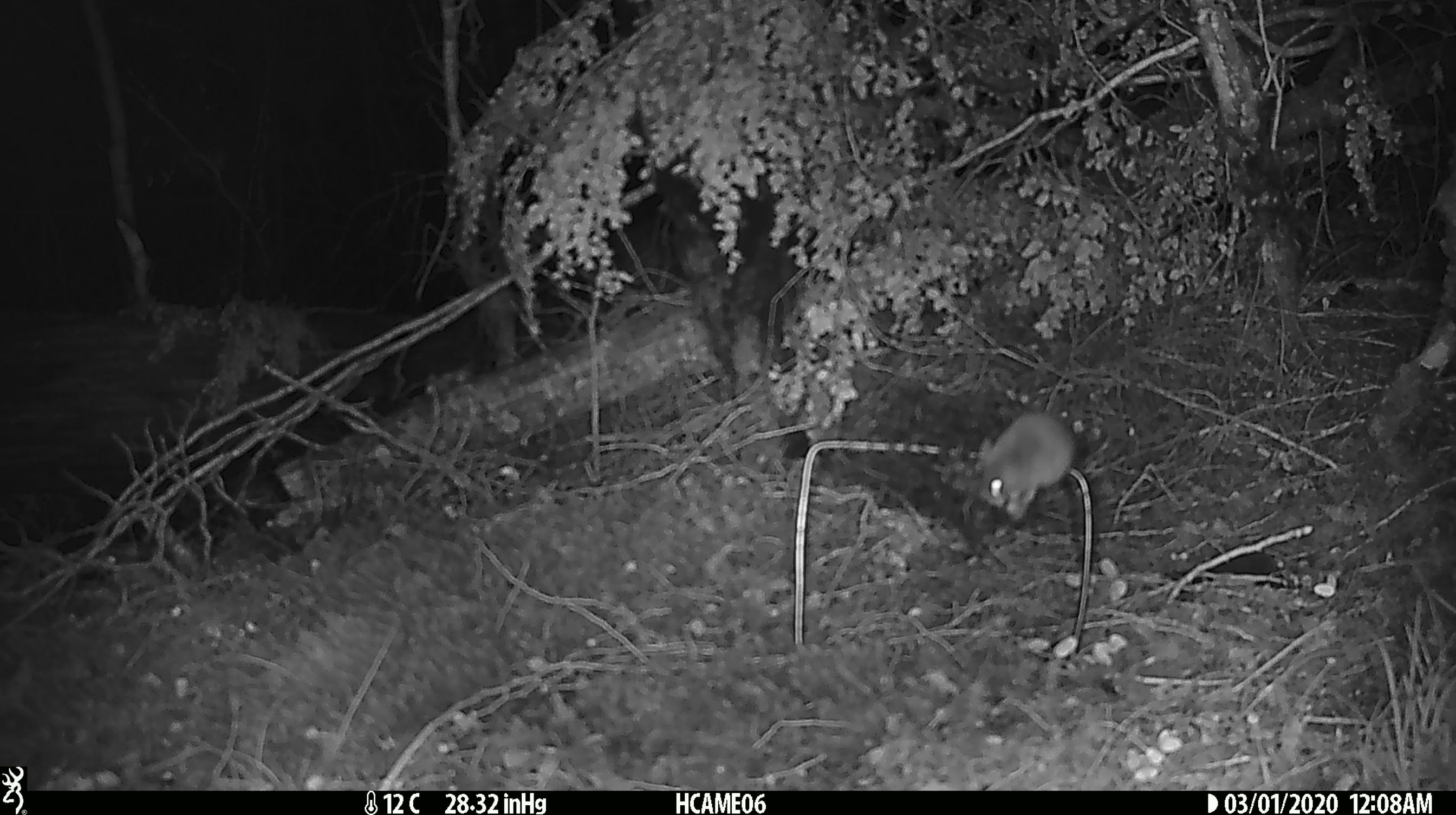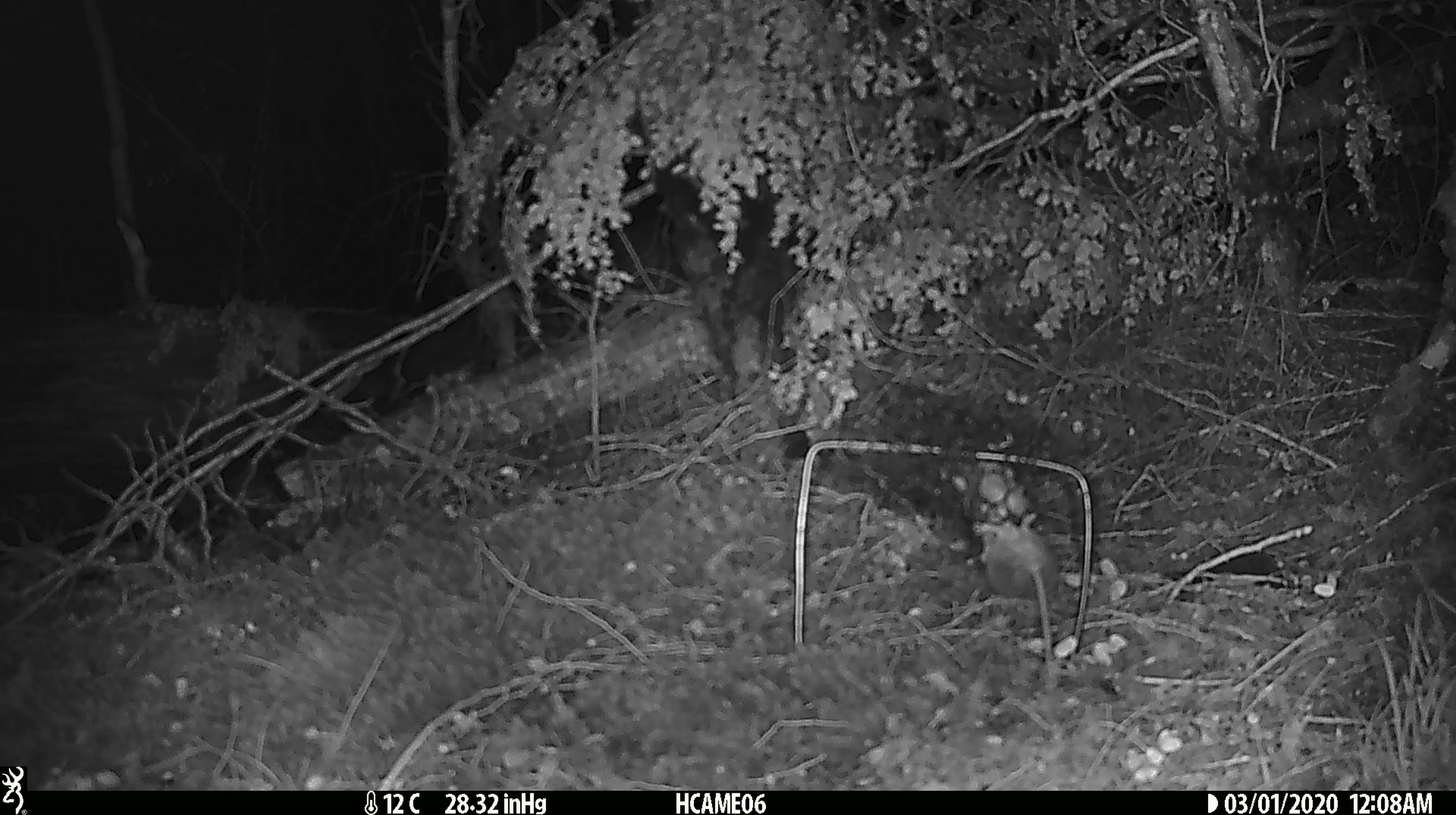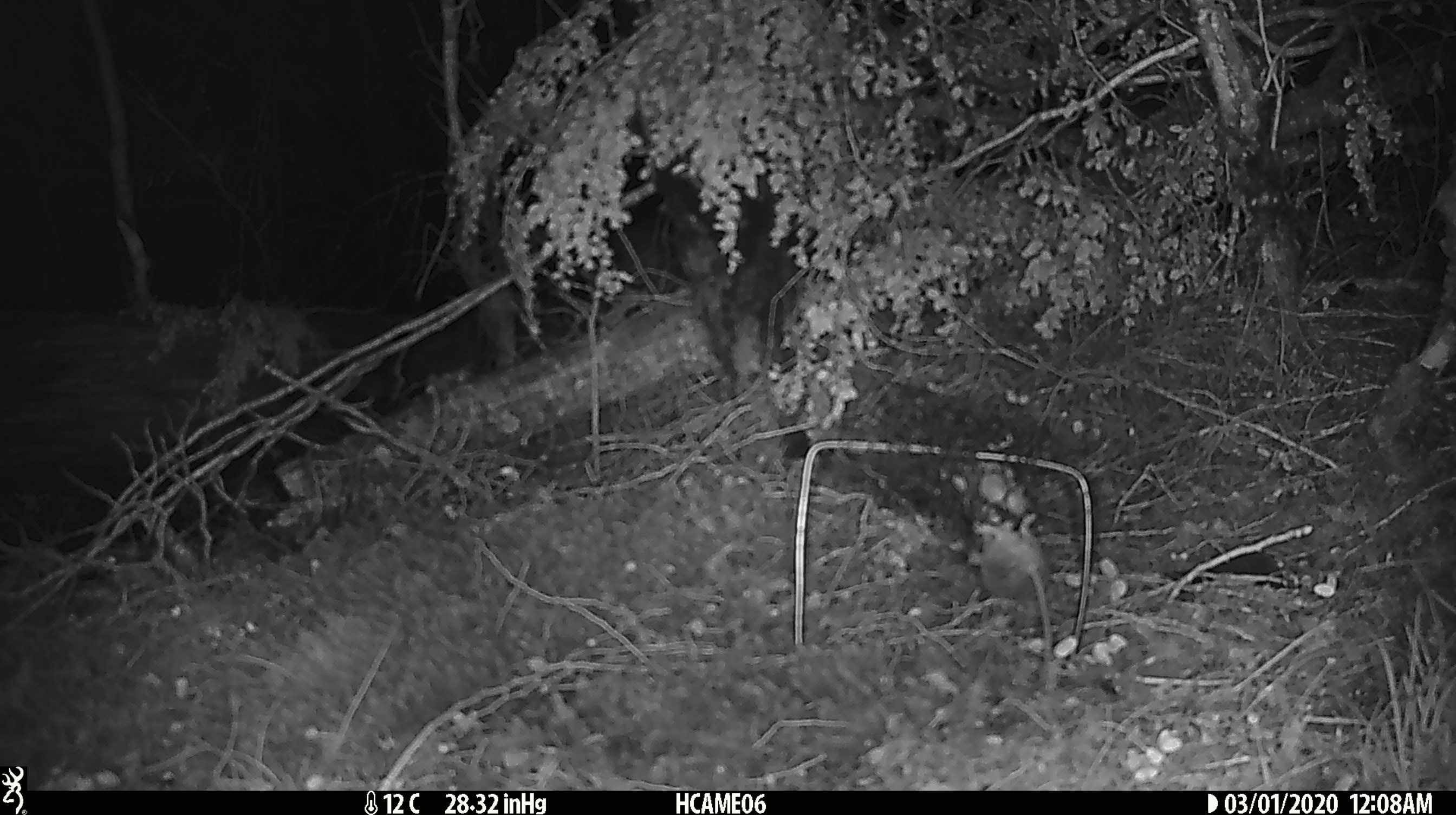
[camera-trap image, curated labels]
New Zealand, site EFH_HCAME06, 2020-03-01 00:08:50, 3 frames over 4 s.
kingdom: Animalia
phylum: Chordata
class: Mammalia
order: Rodentia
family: Muridae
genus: Mus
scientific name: Mus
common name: mouse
Mouse (Mus).